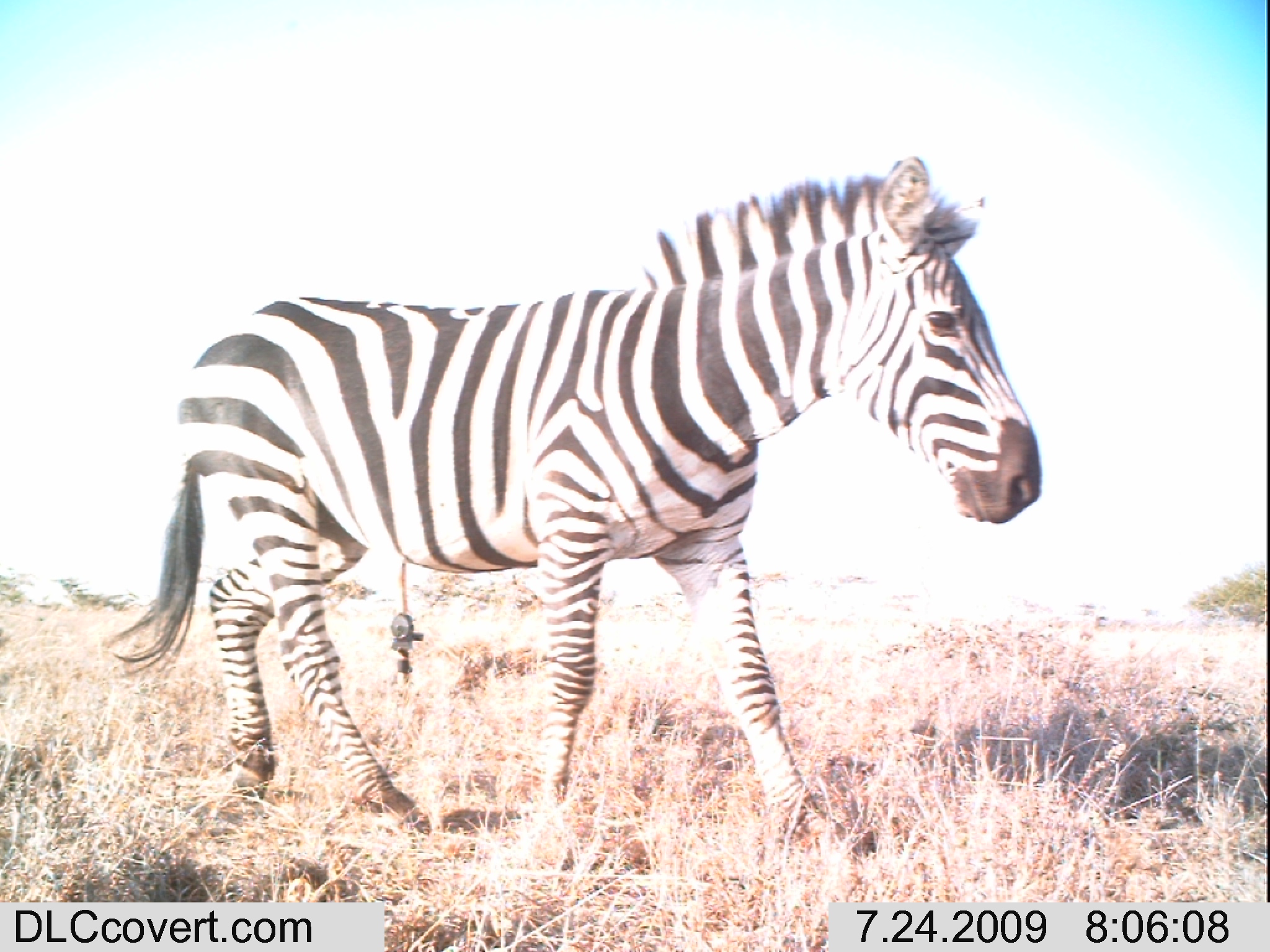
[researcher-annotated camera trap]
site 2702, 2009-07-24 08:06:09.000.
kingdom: Animalia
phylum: Chordata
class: Mammalia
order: Perissodactyla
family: Equidae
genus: Equus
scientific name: Equus quagga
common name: plains zebra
Equus quagga (plains zebra), count 1.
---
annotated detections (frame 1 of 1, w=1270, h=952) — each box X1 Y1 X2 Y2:
equus quagga: 100 152 1043 849